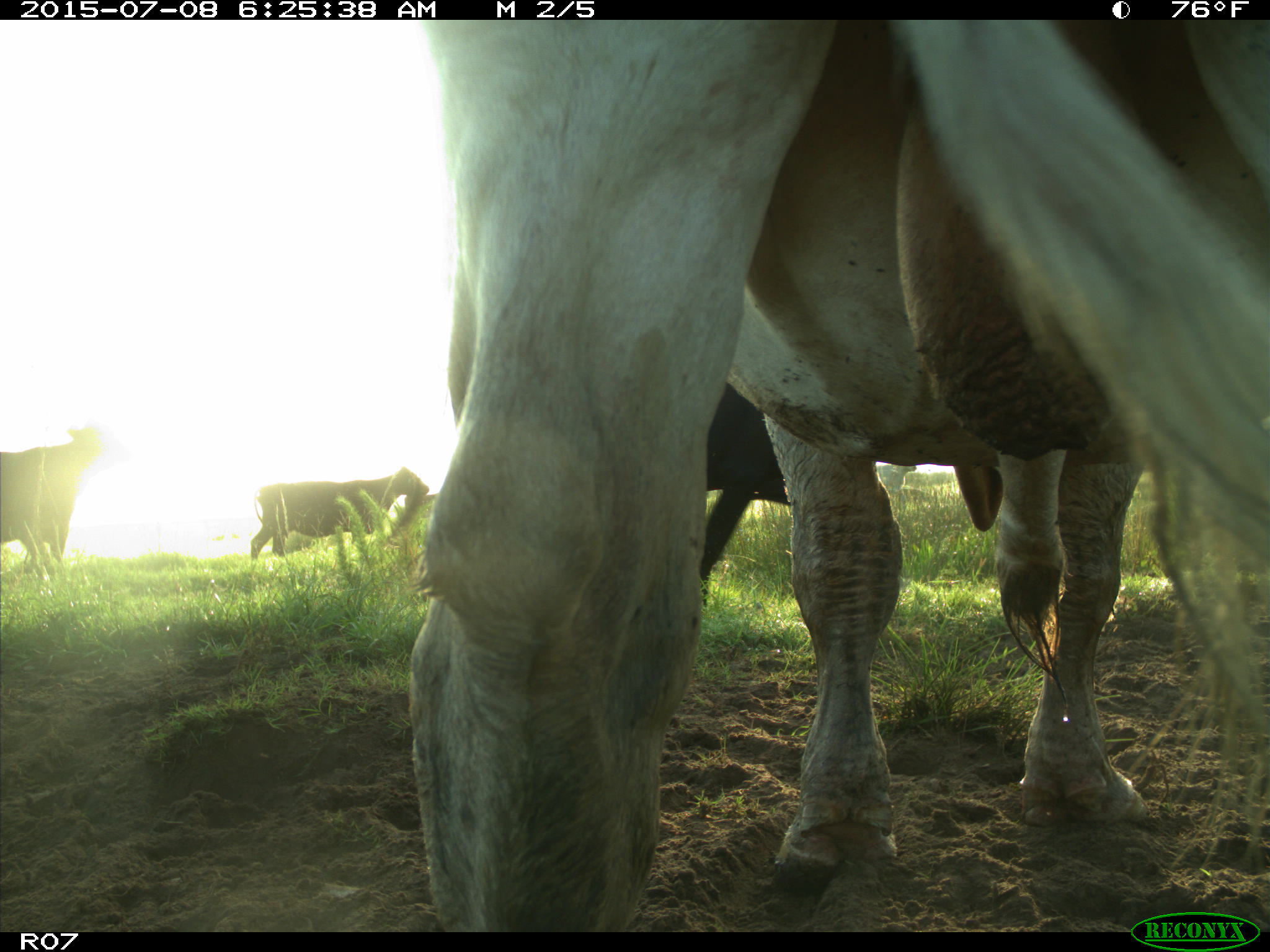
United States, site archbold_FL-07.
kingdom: Animalia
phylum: Chordata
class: Mammalia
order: Artiodactyla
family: Bovidae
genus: Bos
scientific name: Bos taurus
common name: domestic cow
Bos taurus (domestic cow).